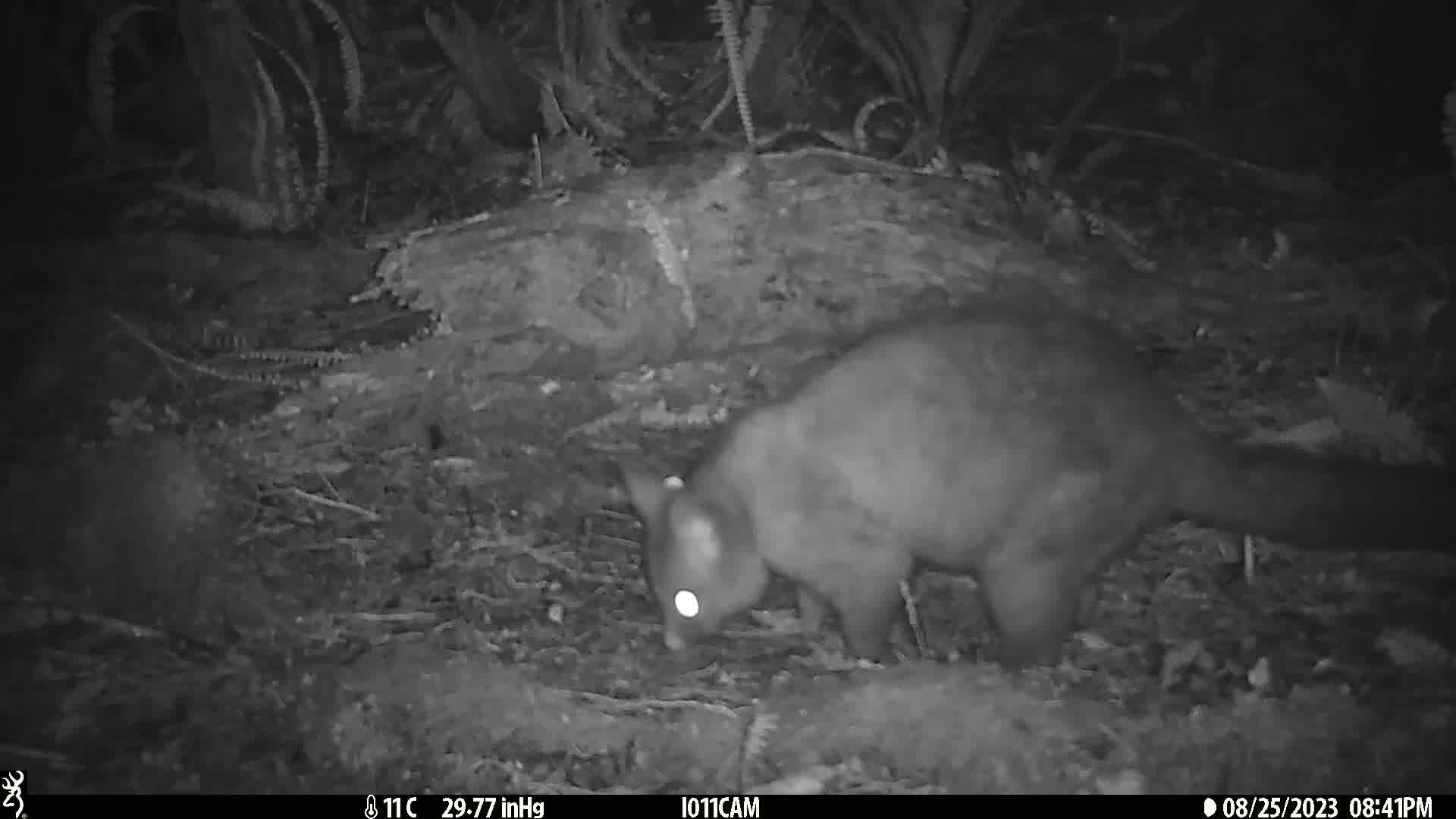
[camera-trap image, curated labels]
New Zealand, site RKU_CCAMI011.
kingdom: Animalia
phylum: Chordata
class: Mammalia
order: Diprotodontia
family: Phalangeridae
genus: Trichosurus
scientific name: Trichosurus vulpecula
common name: common brushtail possum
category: possum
Possum (common brushtail possum) (Trichosurus vulpecula).